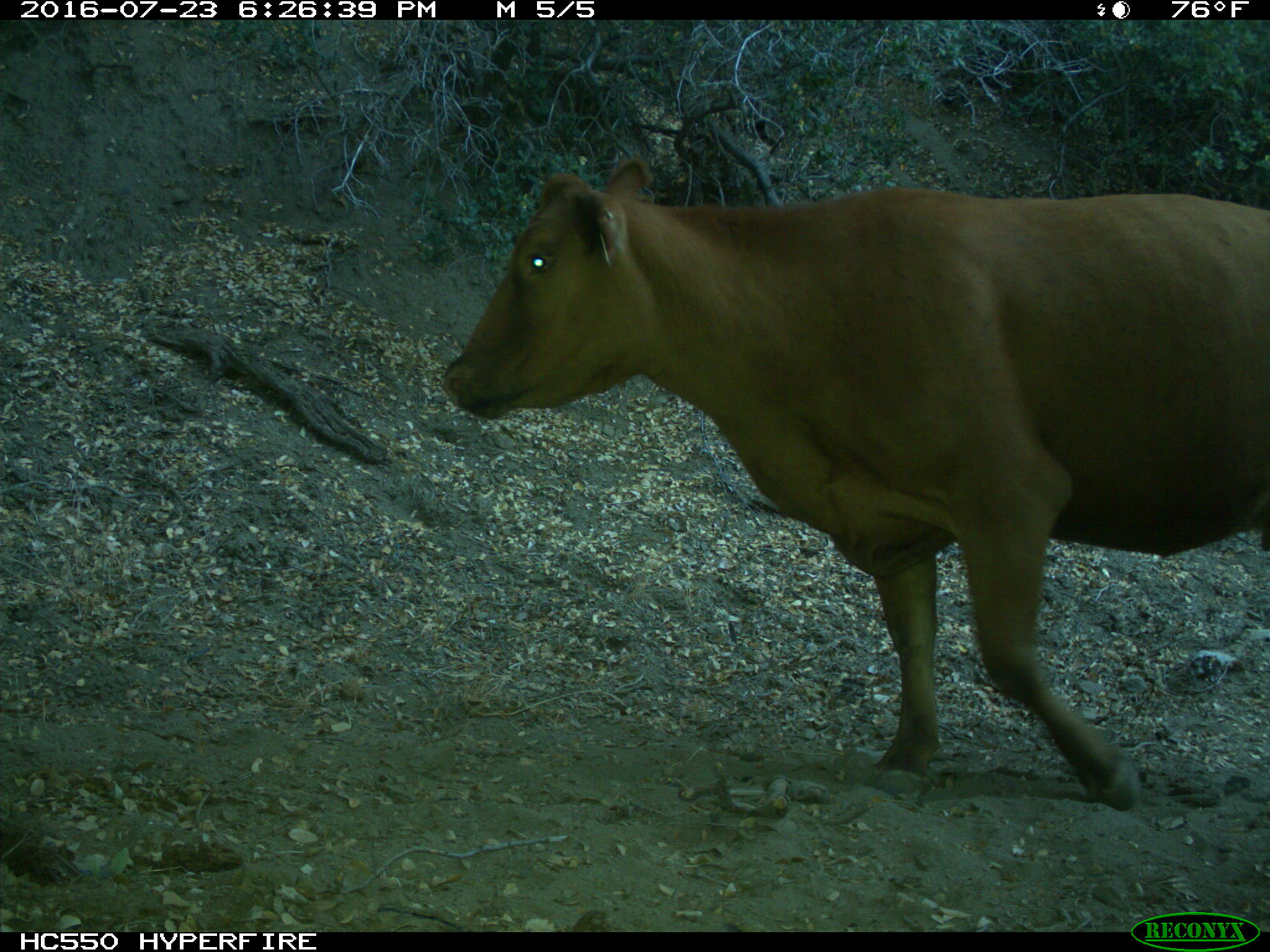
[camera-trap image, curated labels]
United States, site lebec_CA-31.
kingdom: Animalia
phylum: Chordata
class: Mammalia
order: Artiodactyla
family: Bovidae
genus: Bos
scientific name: Bos taurus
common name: domestic cow